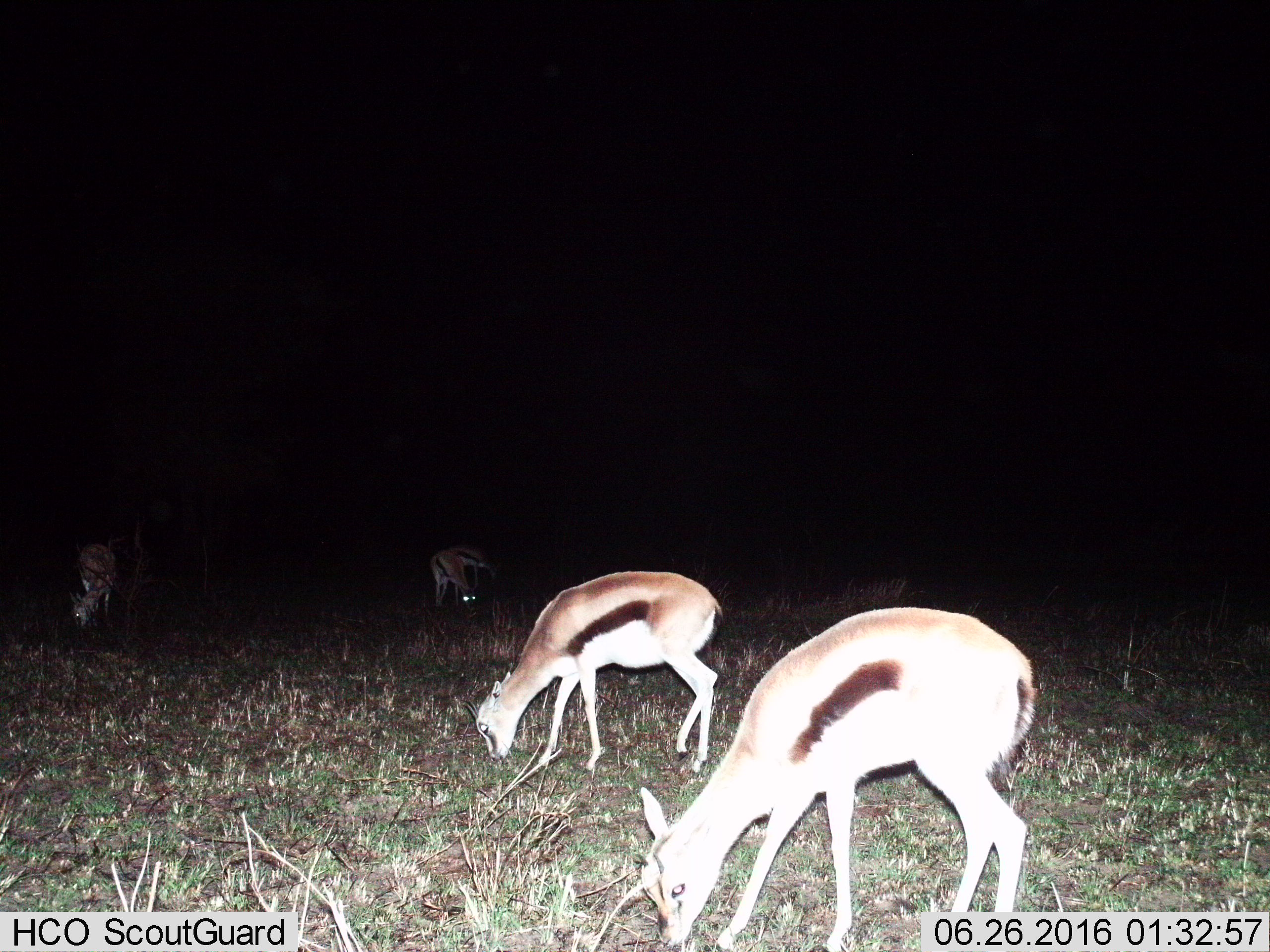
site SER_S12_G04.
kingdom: Animalia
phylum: Chordata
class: Mammalia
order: Artiodactyla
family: Bovidae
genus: Eudorcas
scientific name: Eudorcas thomsonii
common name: thomson's gazelle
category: gazellethomsons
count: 4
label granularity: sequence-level